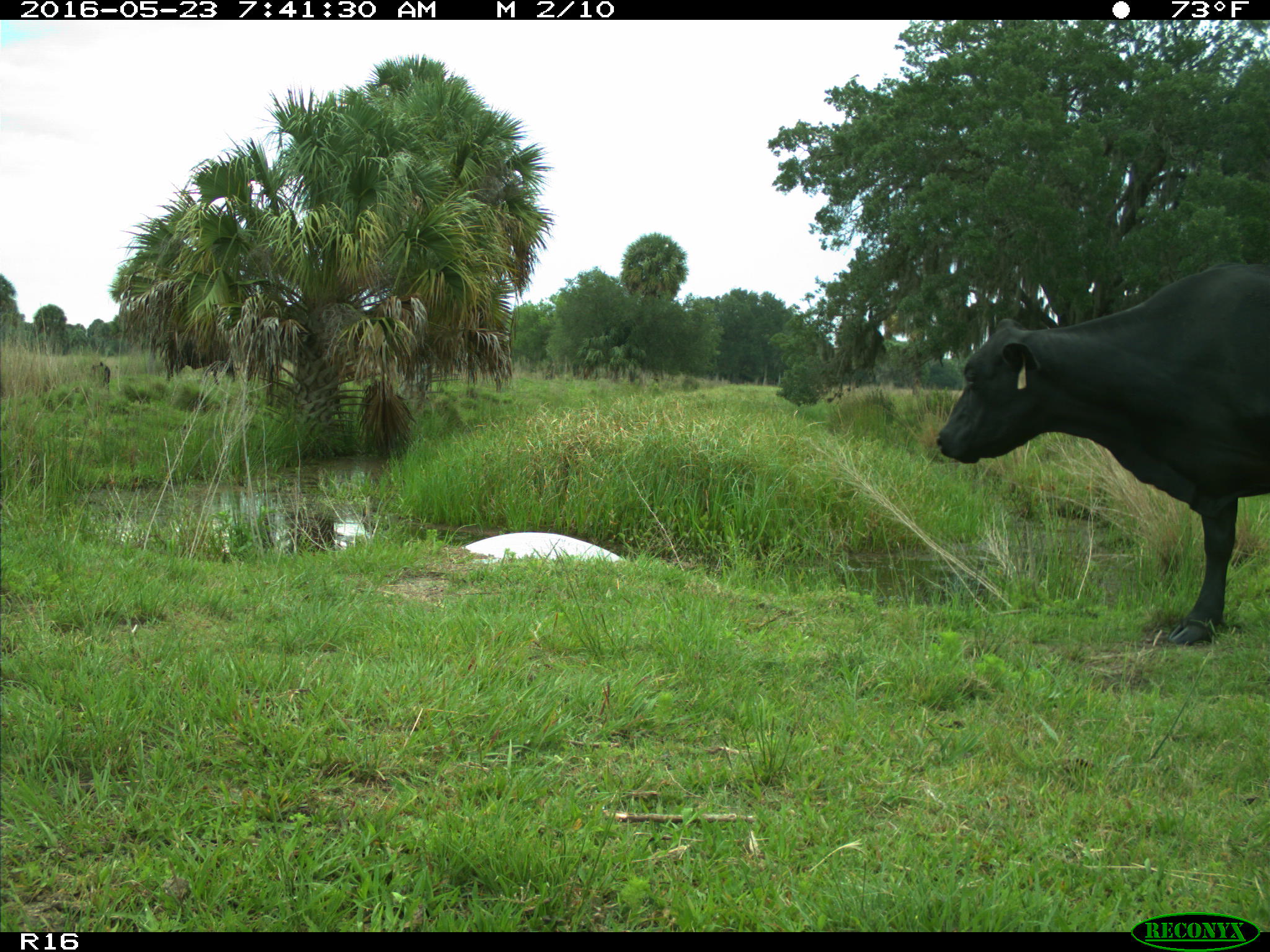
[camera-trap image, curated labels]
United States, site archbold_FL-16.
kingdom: Animalia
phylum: Chordata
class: Mammalia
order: Artiodactyla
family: Bovidae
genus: Bos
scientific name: Bos taurus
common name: domestic cow